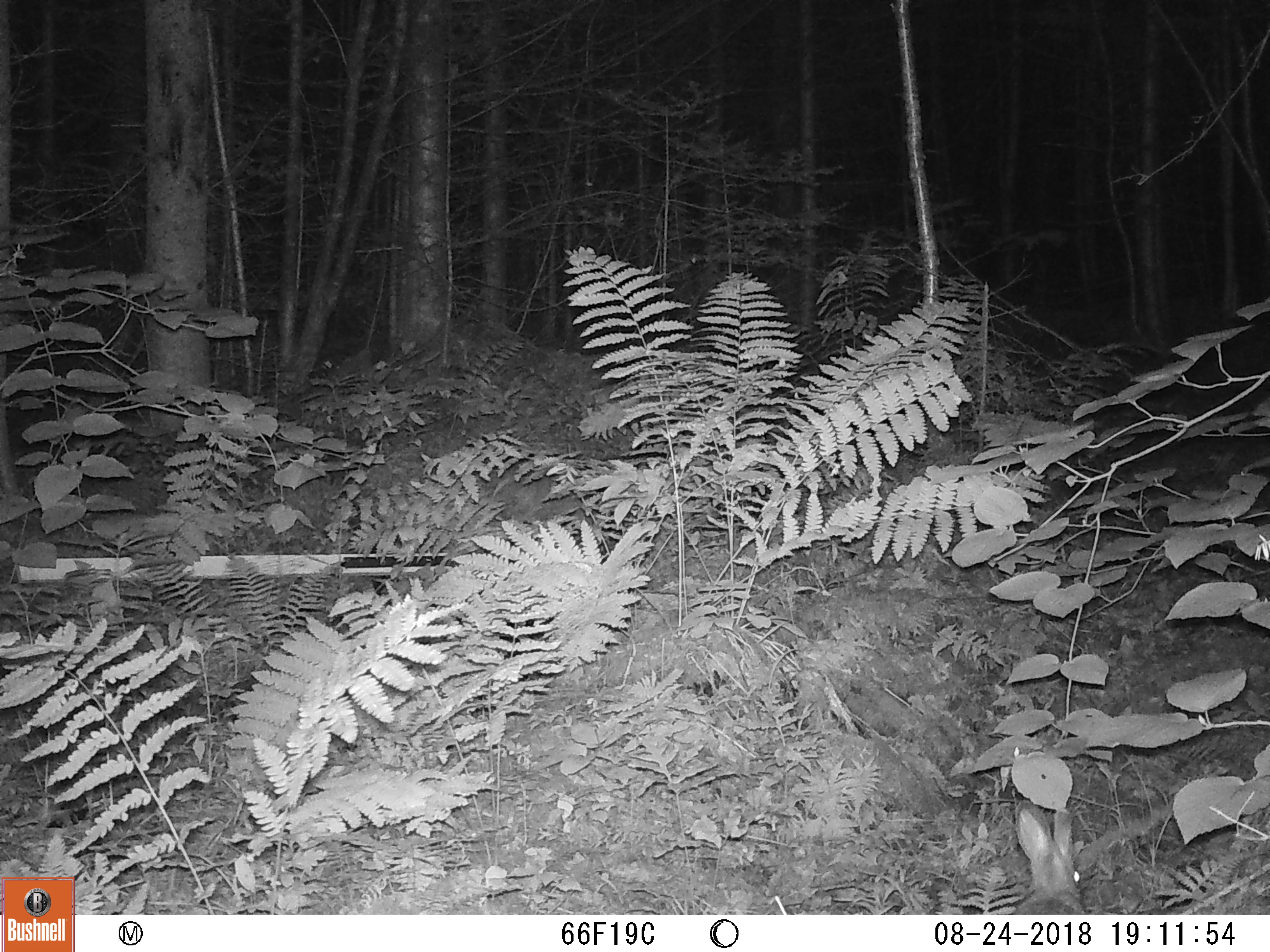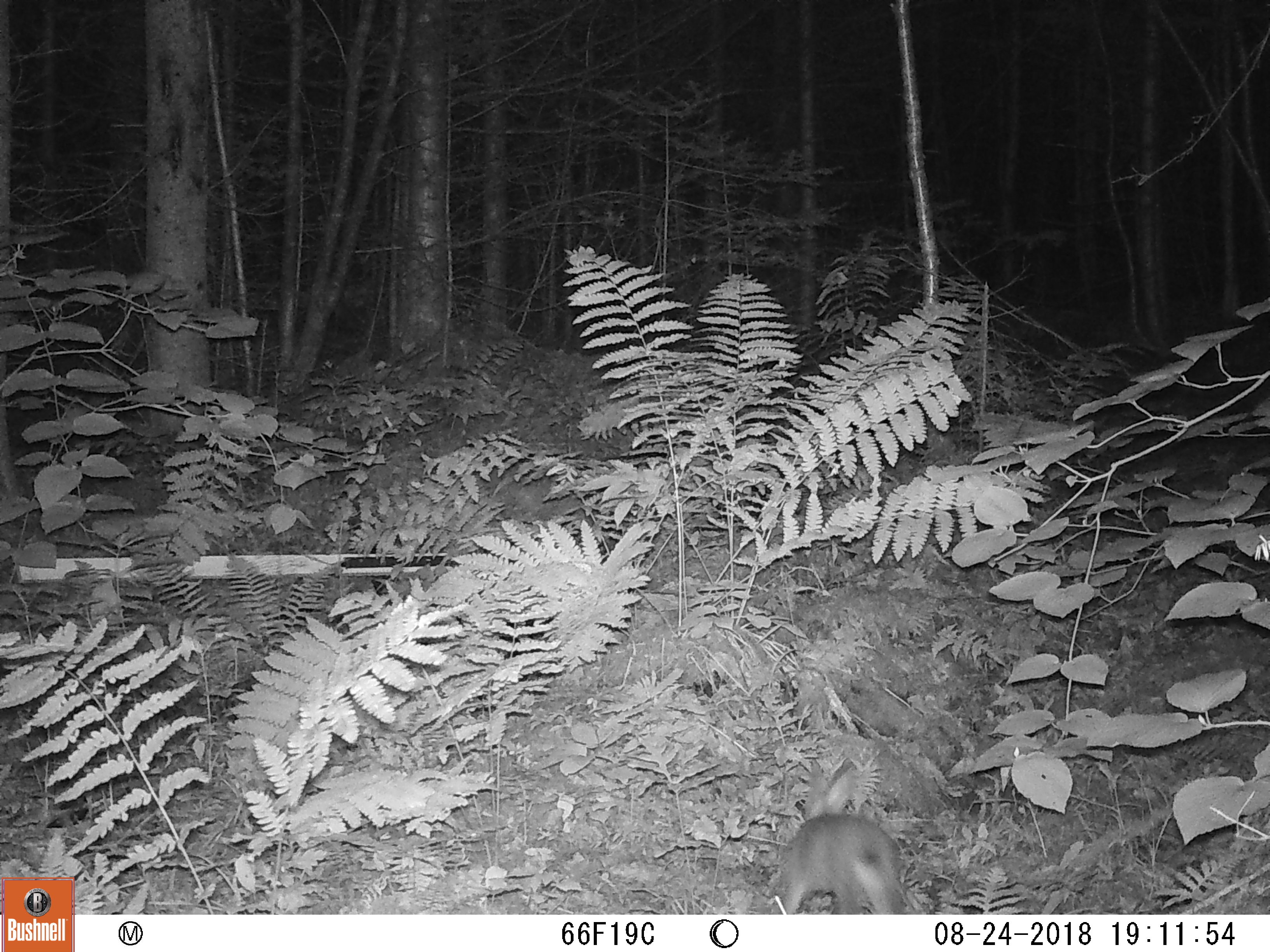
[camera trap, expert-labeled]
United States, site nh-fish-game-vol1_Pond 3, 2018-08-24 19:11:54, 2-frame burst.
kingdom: Animalia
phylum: Chordata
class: Mammalia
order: Lagomorpha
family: Leporidae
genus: Lepus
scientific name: Lepus americanus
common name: snowshoe hare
Snowshoe hare (Lepus americanus).